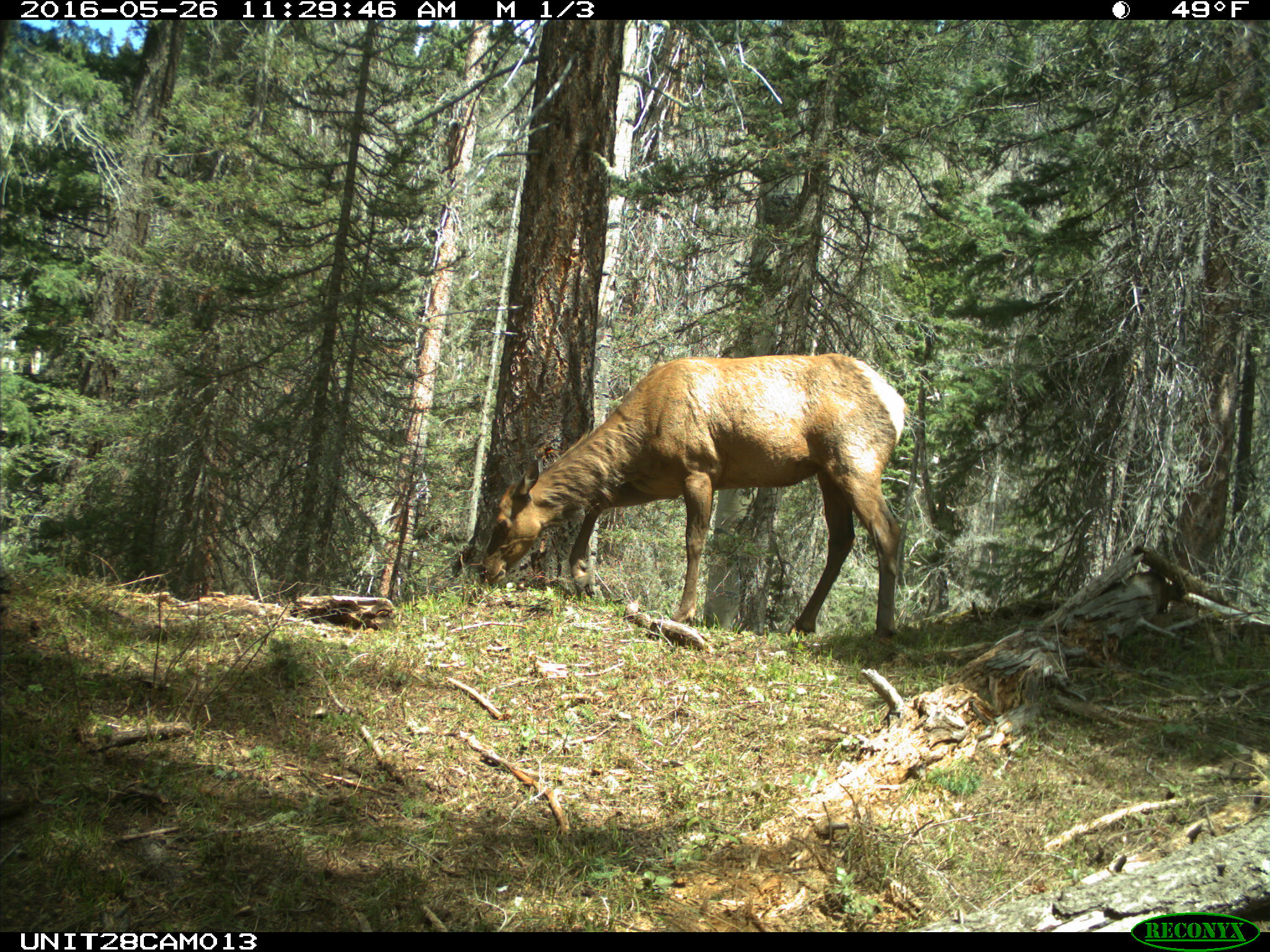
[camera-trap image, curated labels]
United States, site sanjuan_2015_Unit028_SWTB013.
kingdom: Animalia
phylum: Chordata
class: Mammalia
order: Artiodactyla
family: Cervidae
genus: Cervus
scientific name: Cervus elaphus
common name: red deer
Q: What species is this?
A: Cervus elaphus (red deer).